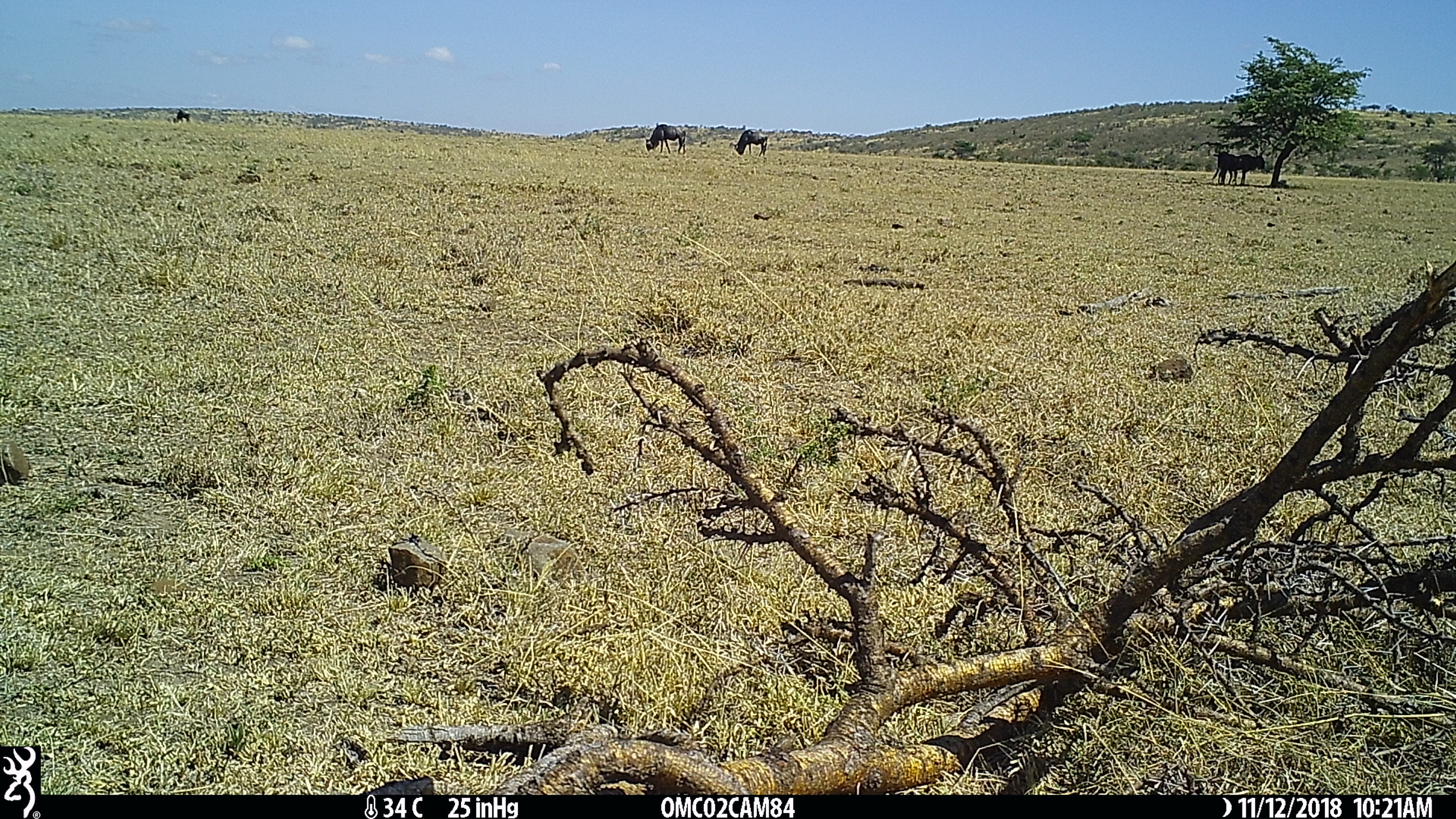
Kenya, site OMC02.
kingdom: Animalia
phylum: Chordata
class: Mammalia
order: Artiodactyla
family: Bovidae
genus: Connochaetes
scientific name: Connochaetes taurinus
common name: blue wildebeest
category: wildebeest